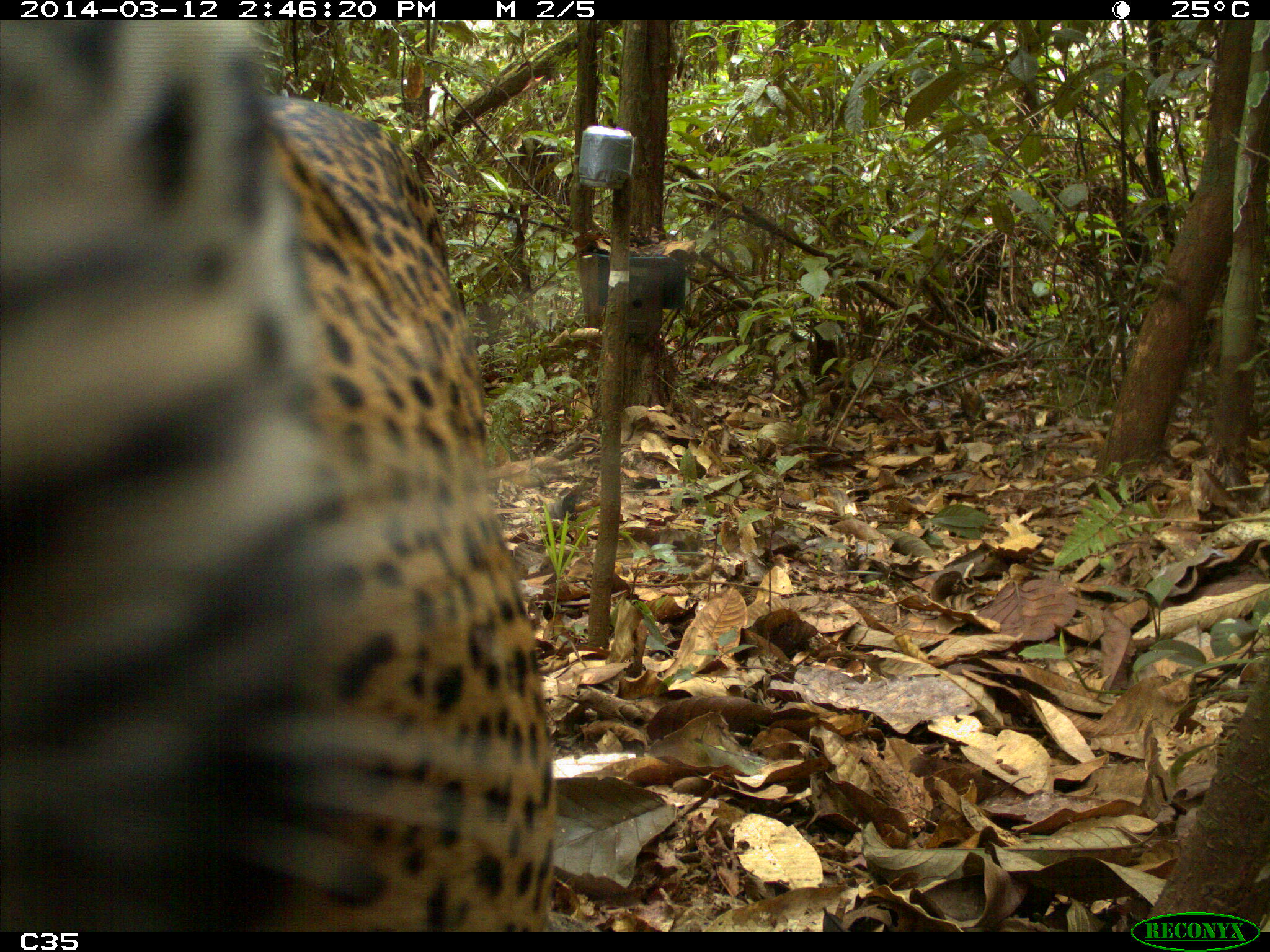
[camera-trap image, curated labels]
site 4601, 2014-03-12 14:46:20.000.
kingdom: Animalia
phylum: Chordata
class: Mammalia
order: Carnivora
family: Felidae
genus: Panthera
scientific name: Panthera onca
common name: jaguar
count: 1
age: adult